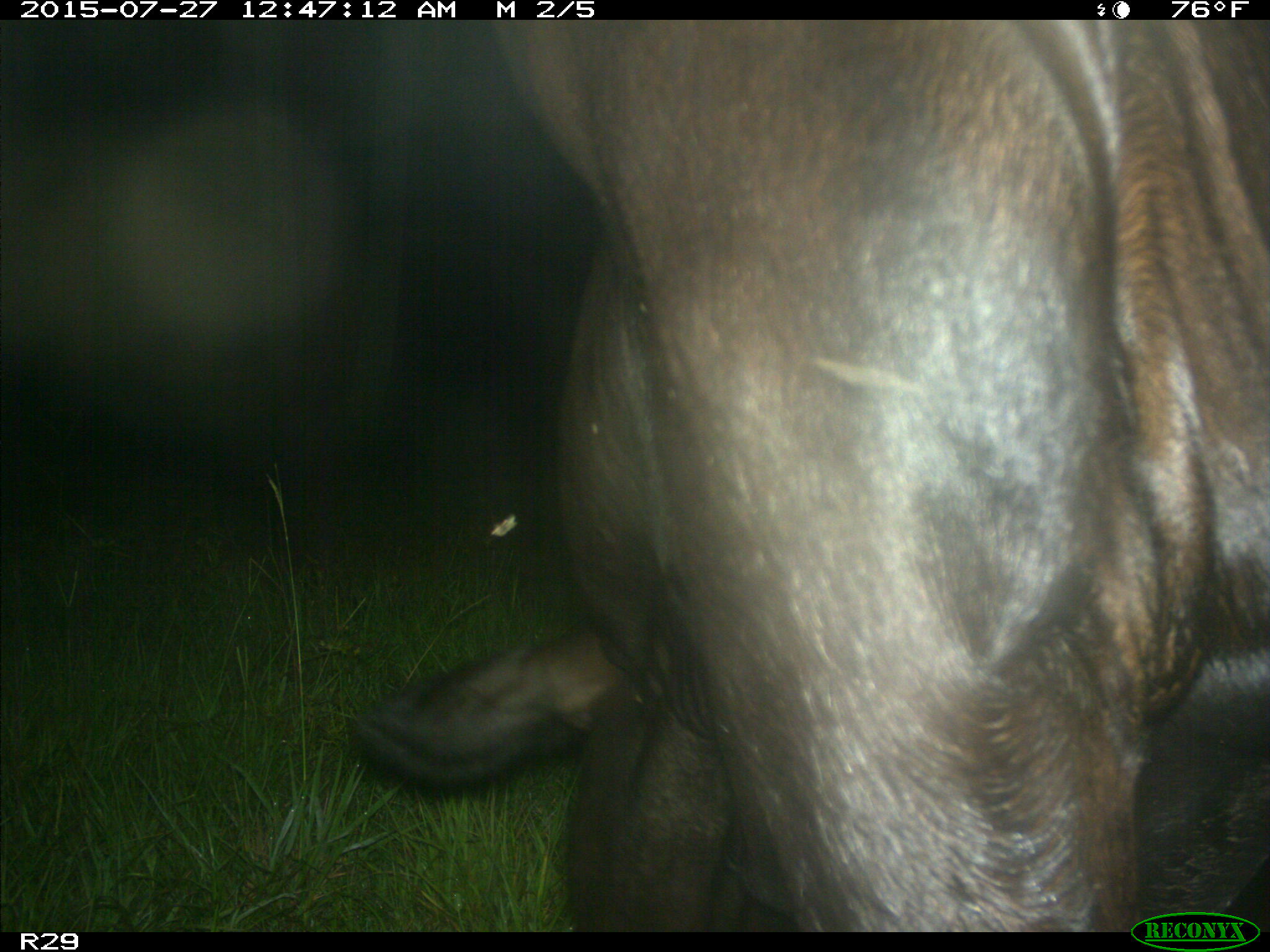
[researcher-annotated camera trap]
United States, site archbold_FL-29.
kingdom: Animalia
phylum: Chordata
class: Mammalia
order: Artiodactyla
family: Bovidae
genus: Bos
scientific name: Bos taurus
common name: domestic cow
Bos taurus (domestic cow).